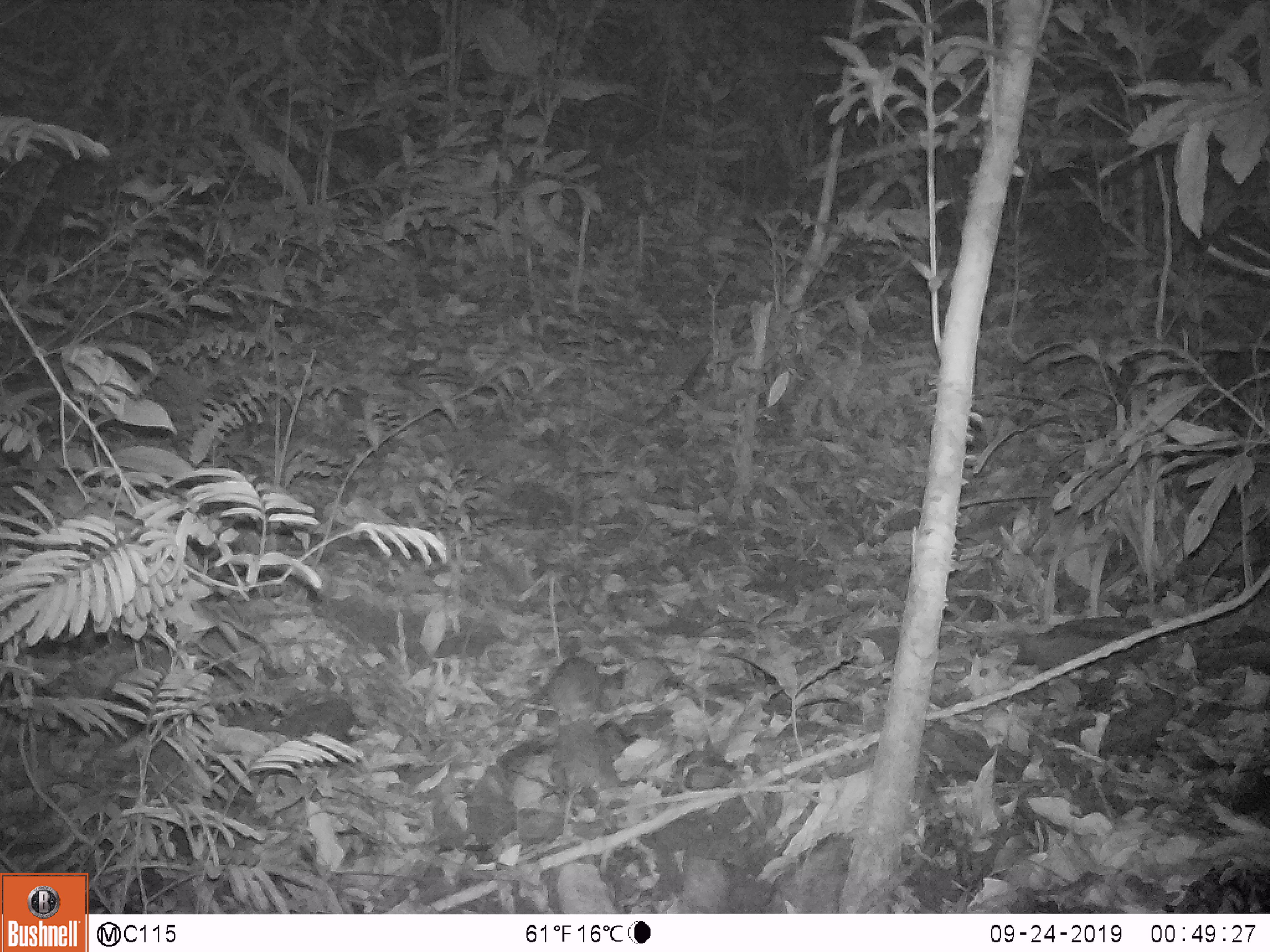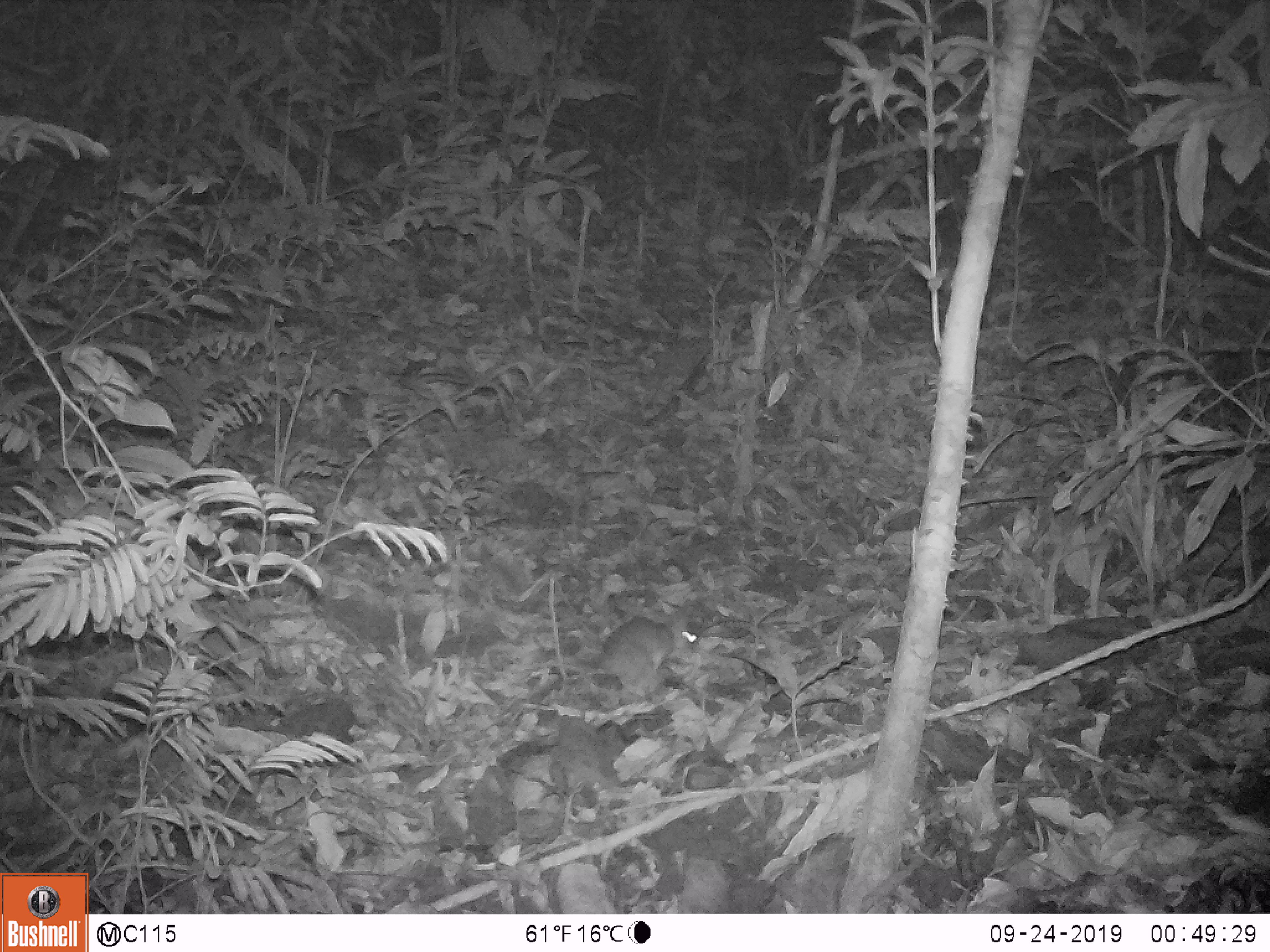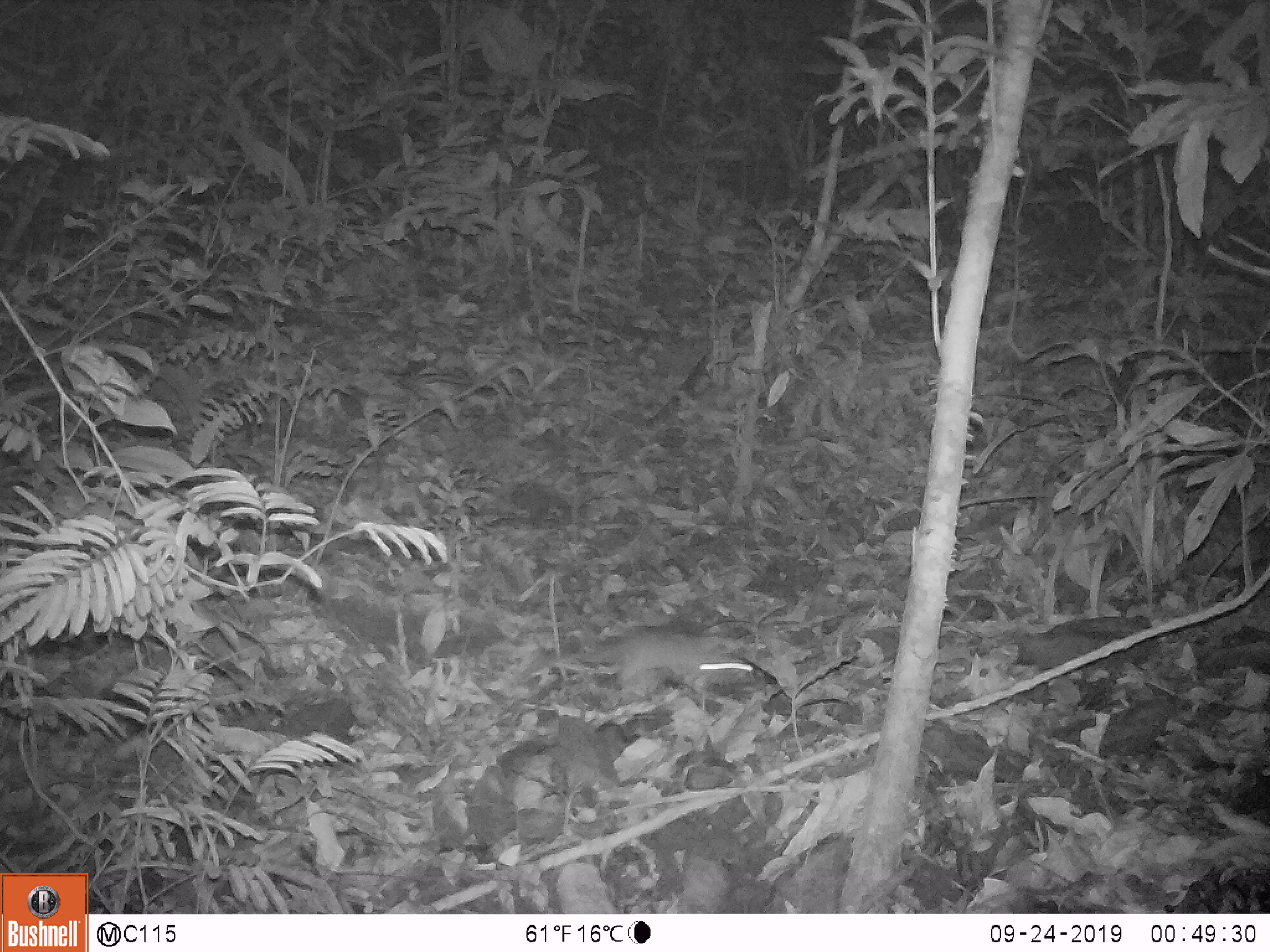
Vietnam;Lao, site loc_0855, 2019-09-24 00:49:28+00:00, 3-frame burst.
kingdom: Animalia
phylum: Chordata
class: Mammalia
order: Rodentia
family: Muridae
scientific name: Muridae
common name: old-world mice and rats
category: unidentified murid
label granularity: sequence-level